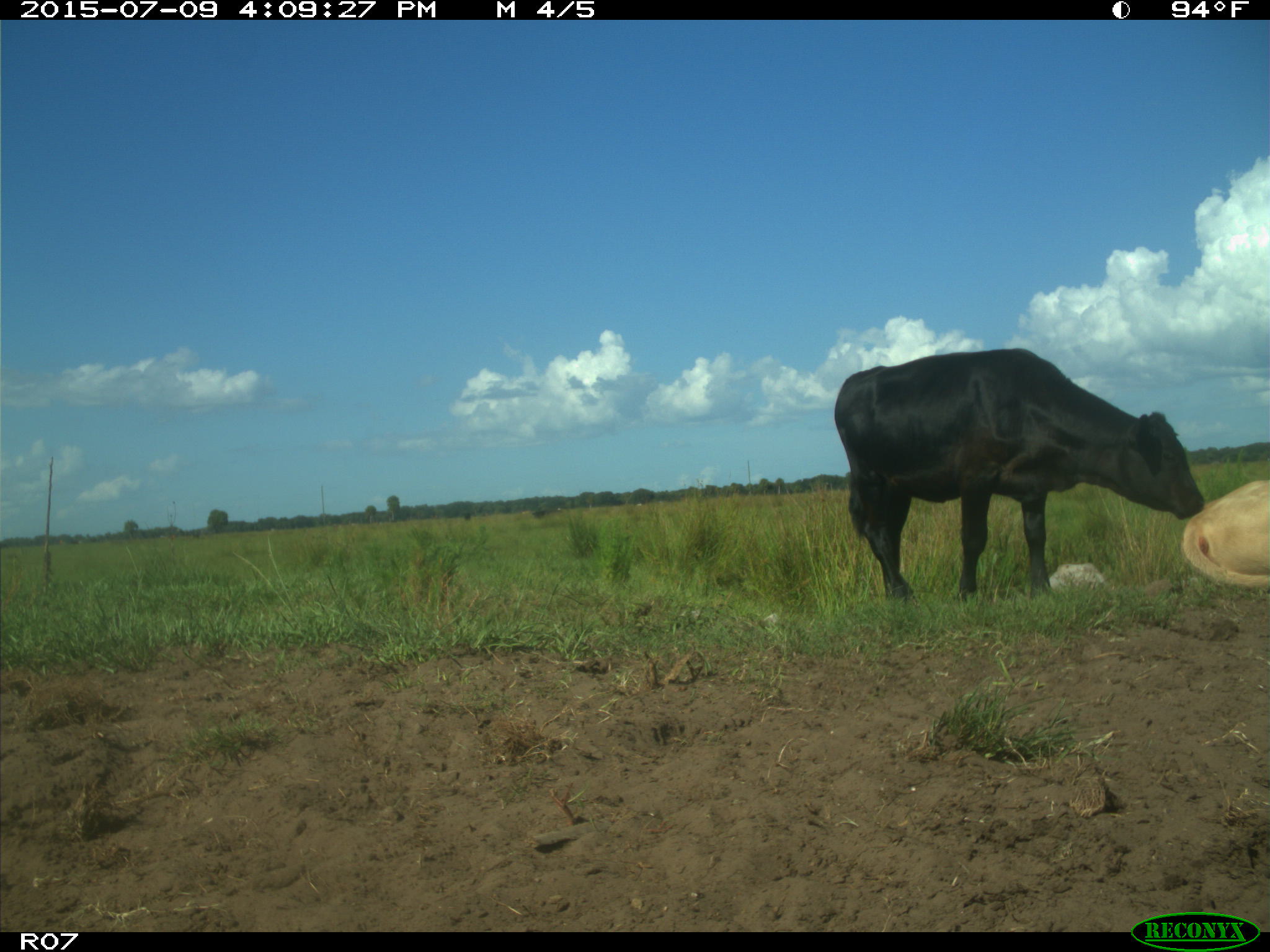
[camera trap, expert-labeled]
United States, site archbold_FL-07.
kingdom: Animalia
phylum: Chordata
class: Mammalia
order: Artiodactyla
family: Bovidae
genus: Bos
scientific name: Bos taurus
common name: domestic cow